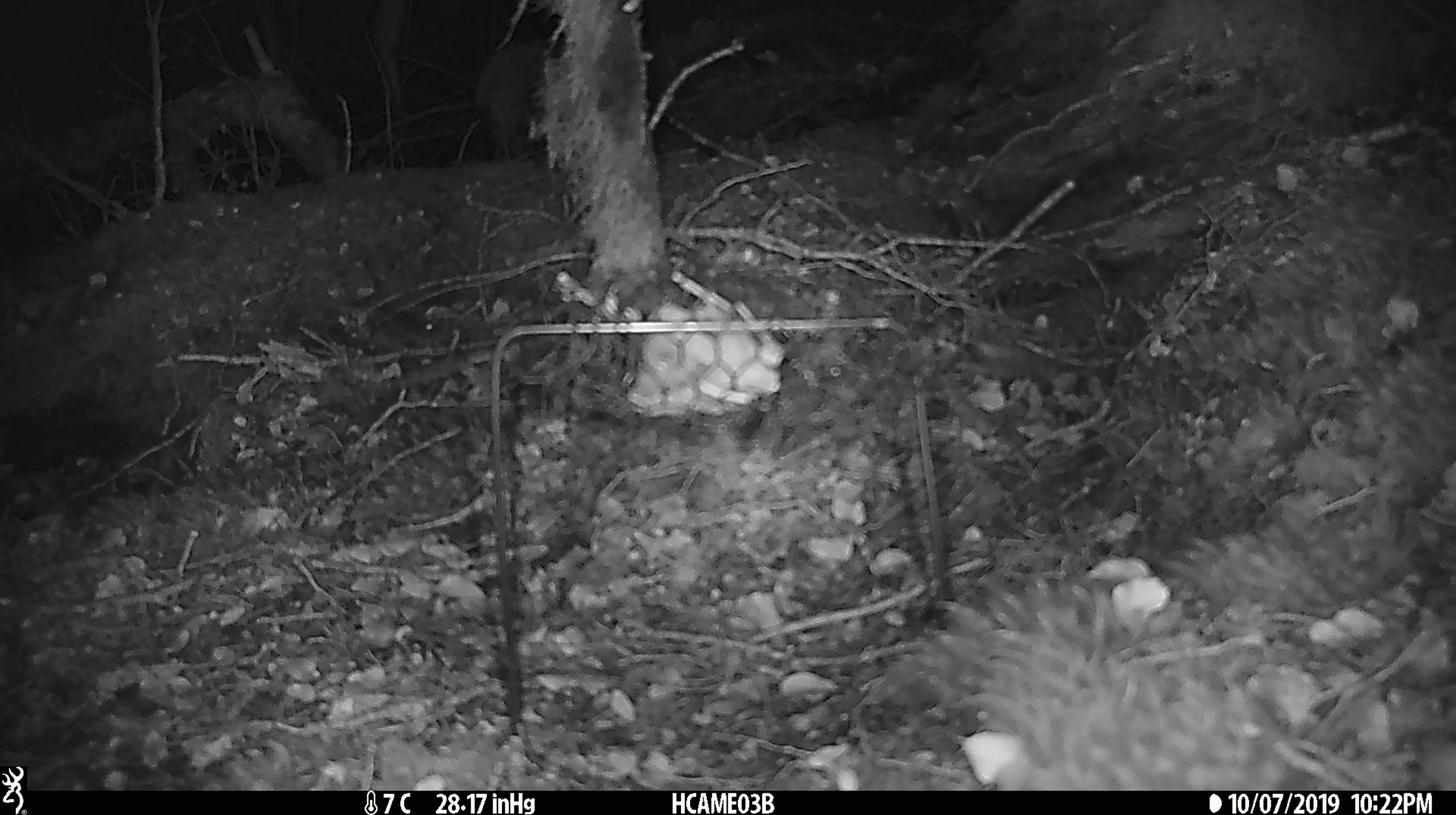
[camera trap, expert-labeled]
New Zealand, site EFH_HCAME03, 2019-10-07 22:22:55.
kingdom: Animalia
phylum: Chordata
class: Mammalia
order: Rodentia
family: Muridae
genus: Mus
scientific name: Mus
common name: mouse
Mouse (Mus).